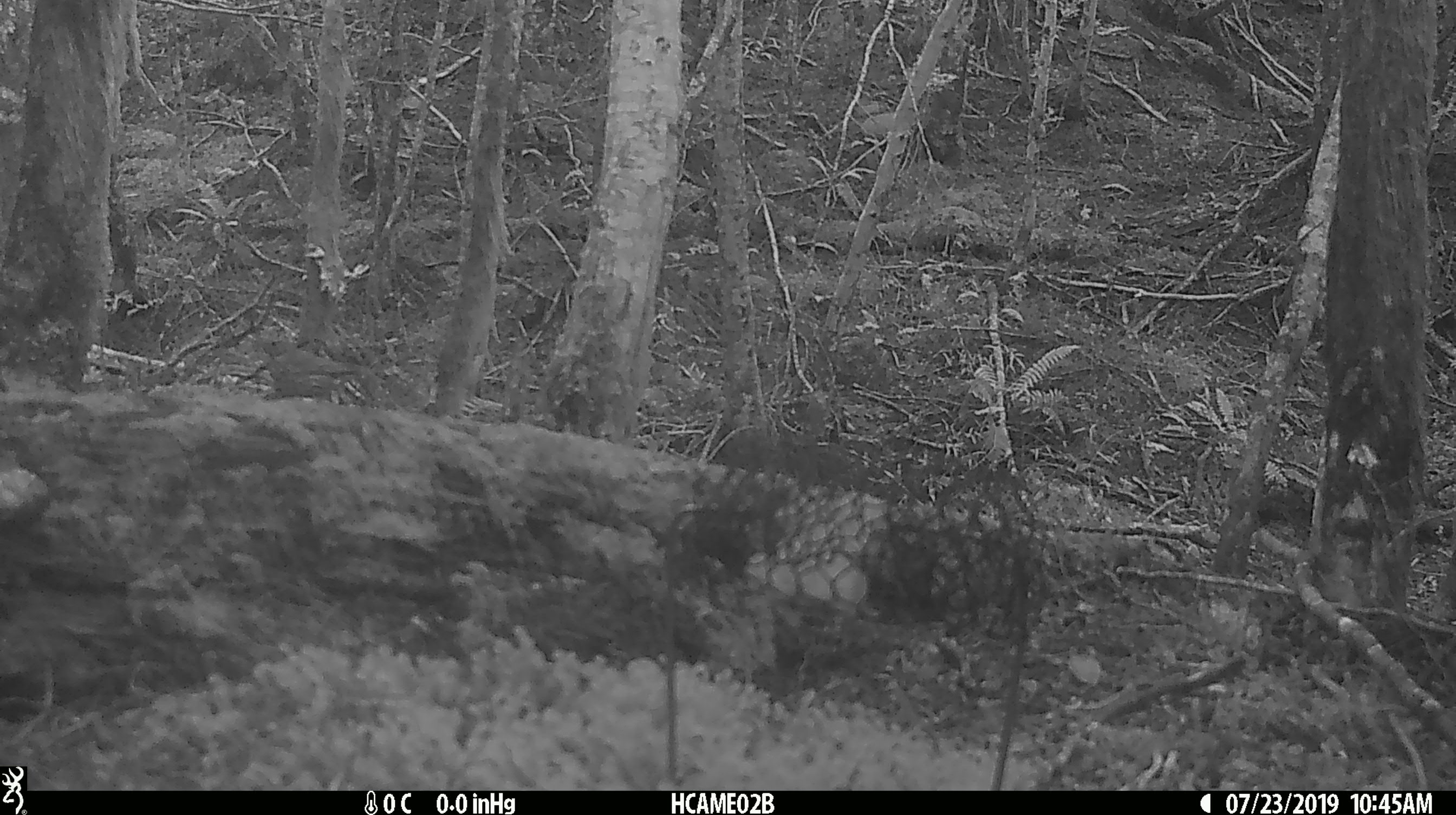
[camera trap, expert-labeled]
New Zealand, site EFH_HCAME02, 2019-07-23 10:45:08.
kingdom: Animalia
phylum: Chordata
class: Aves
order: Passeriformes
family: Turdidae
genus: Turdus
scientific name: Turdus philomelos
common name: song thrush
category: thrush